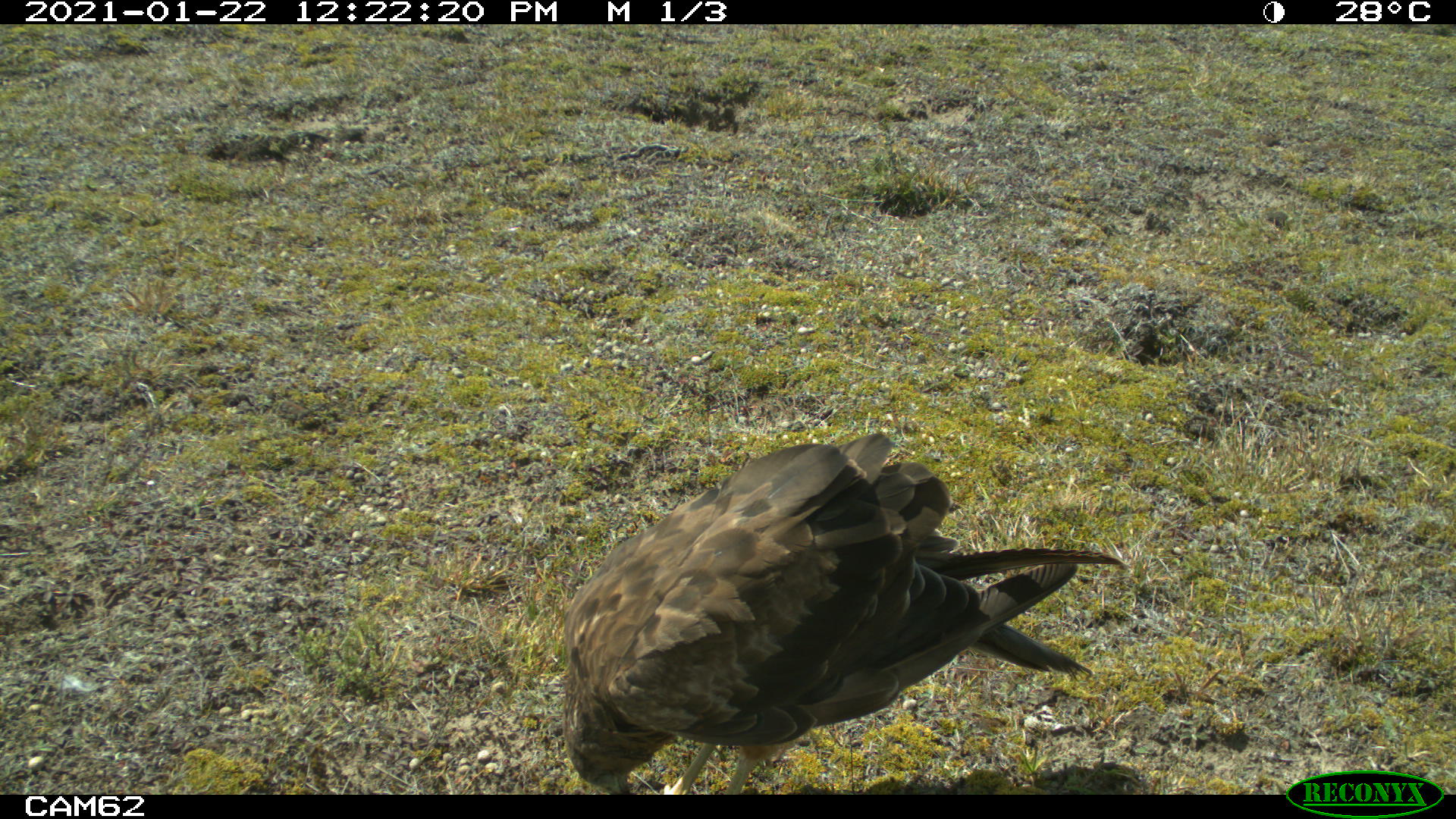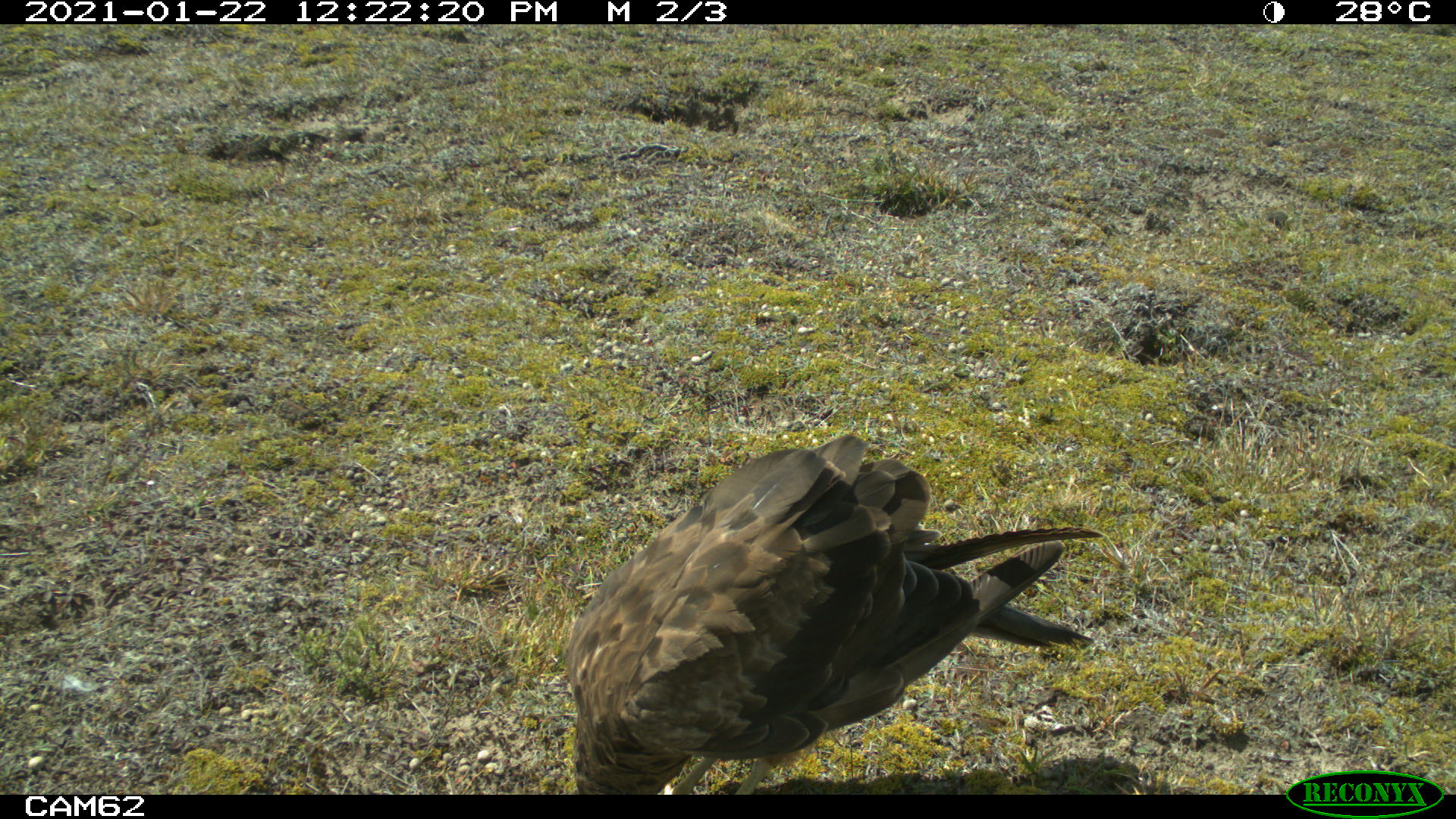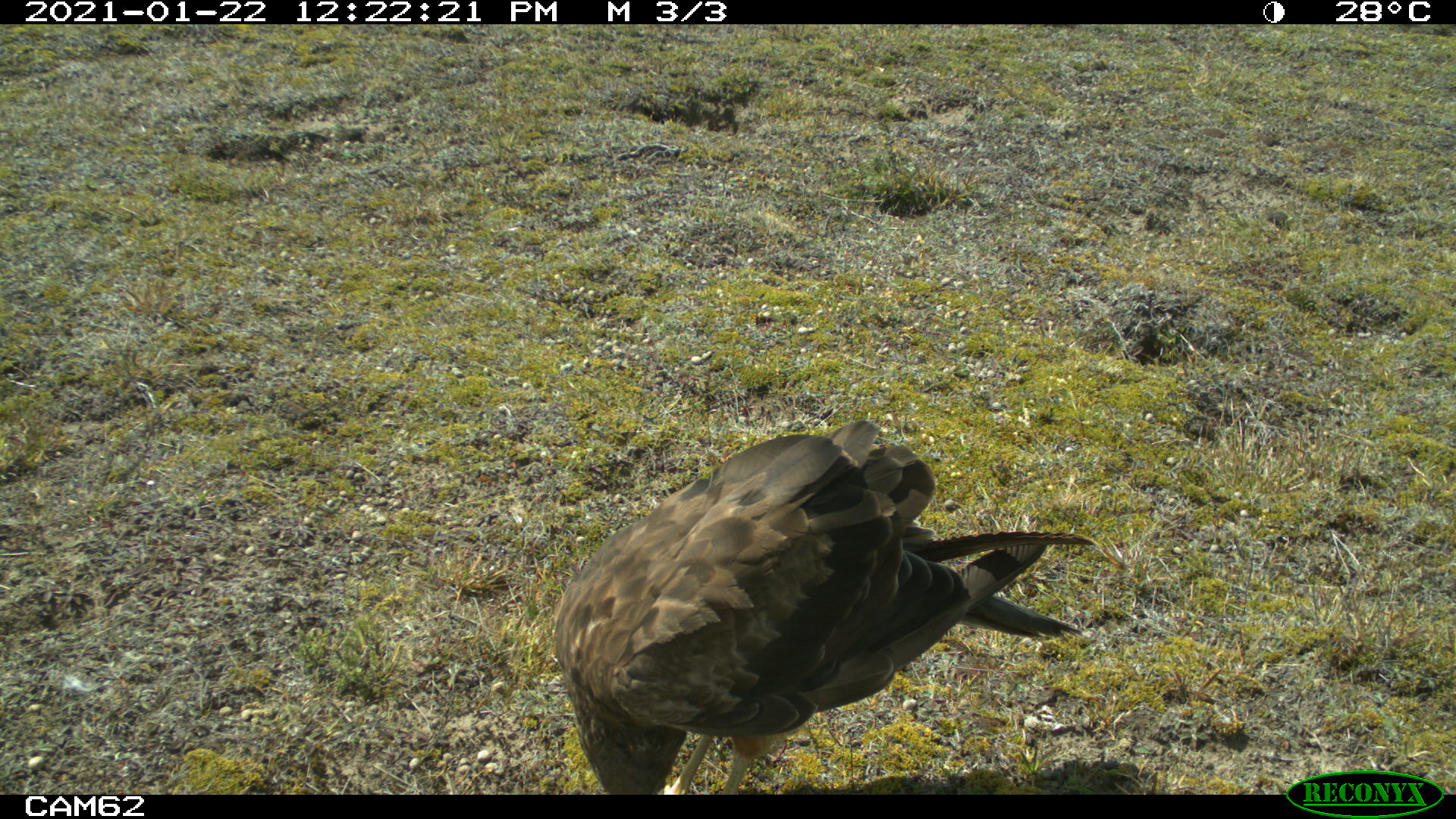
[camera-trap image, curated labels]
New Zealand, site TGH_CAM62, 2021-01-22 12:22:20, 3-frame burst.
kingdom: Animalia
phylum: Chordata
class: Aves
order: Accipitriformes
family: Accipitridae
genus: Circus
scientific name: Circus approximans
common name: swamp harrier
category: harrier